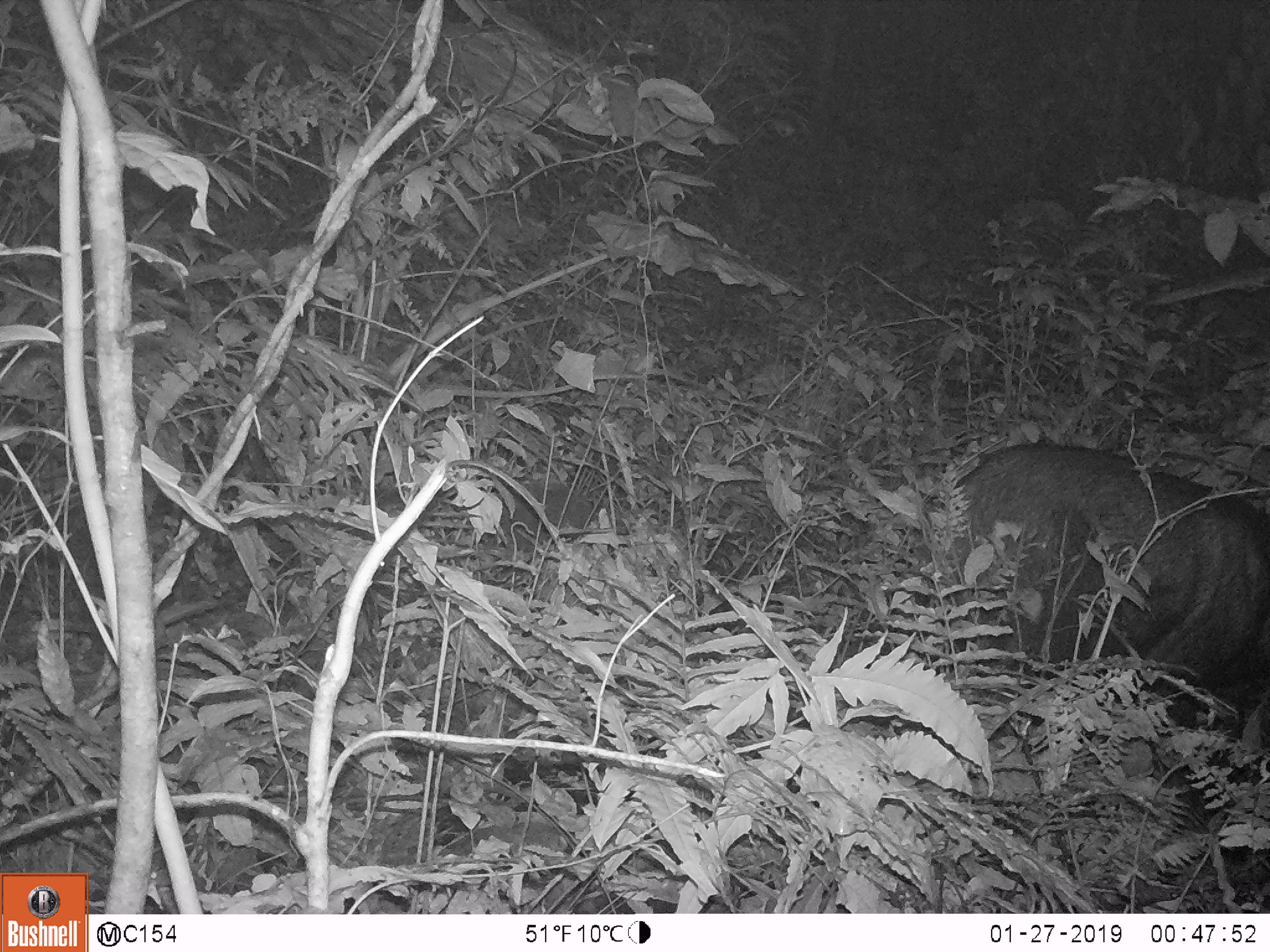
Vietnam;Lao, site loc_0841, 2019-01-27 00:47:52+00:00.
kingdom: Animalia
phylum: Chordata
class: Mammalia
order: Artiodactyla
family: Bovidae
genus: Capricornis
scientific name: Capricornis sumatraensis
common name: chinese serow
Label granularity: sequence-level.